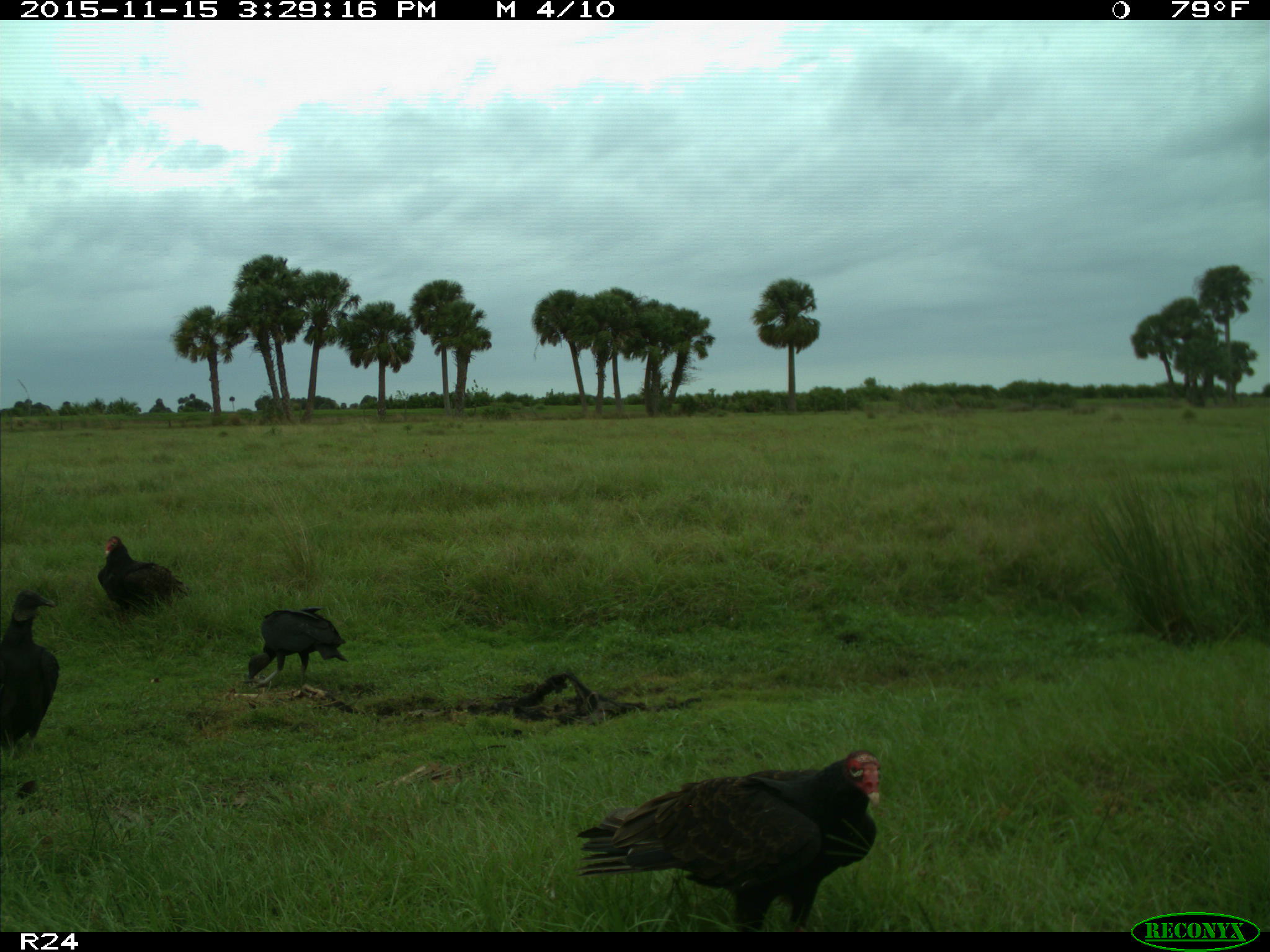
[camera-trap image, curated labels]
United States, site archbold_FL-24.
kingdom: Animalia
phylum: Chordata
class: Aves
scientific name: Aves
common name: birds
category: unidentified bird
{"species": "unidentified bird (birds) (Aves)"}